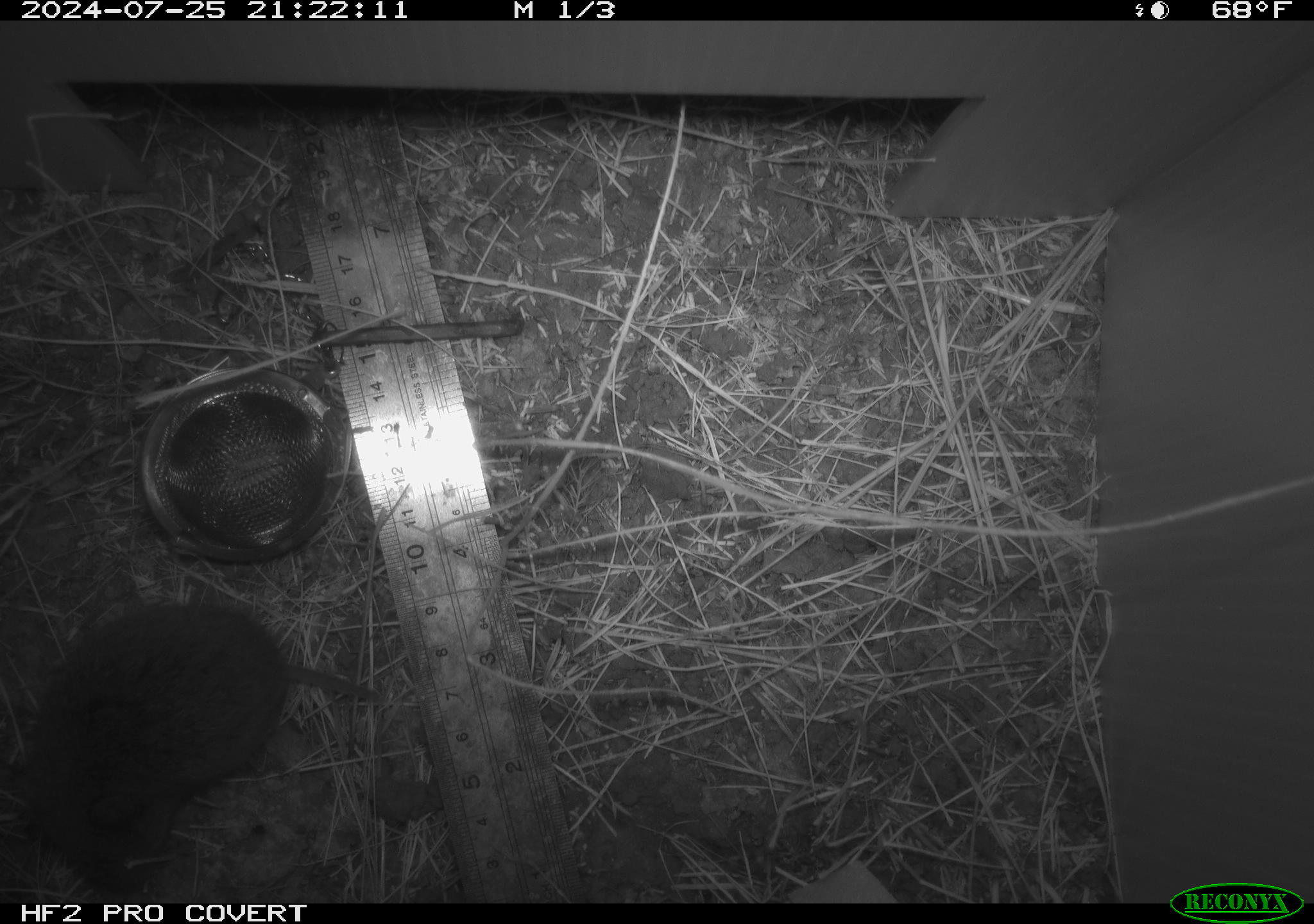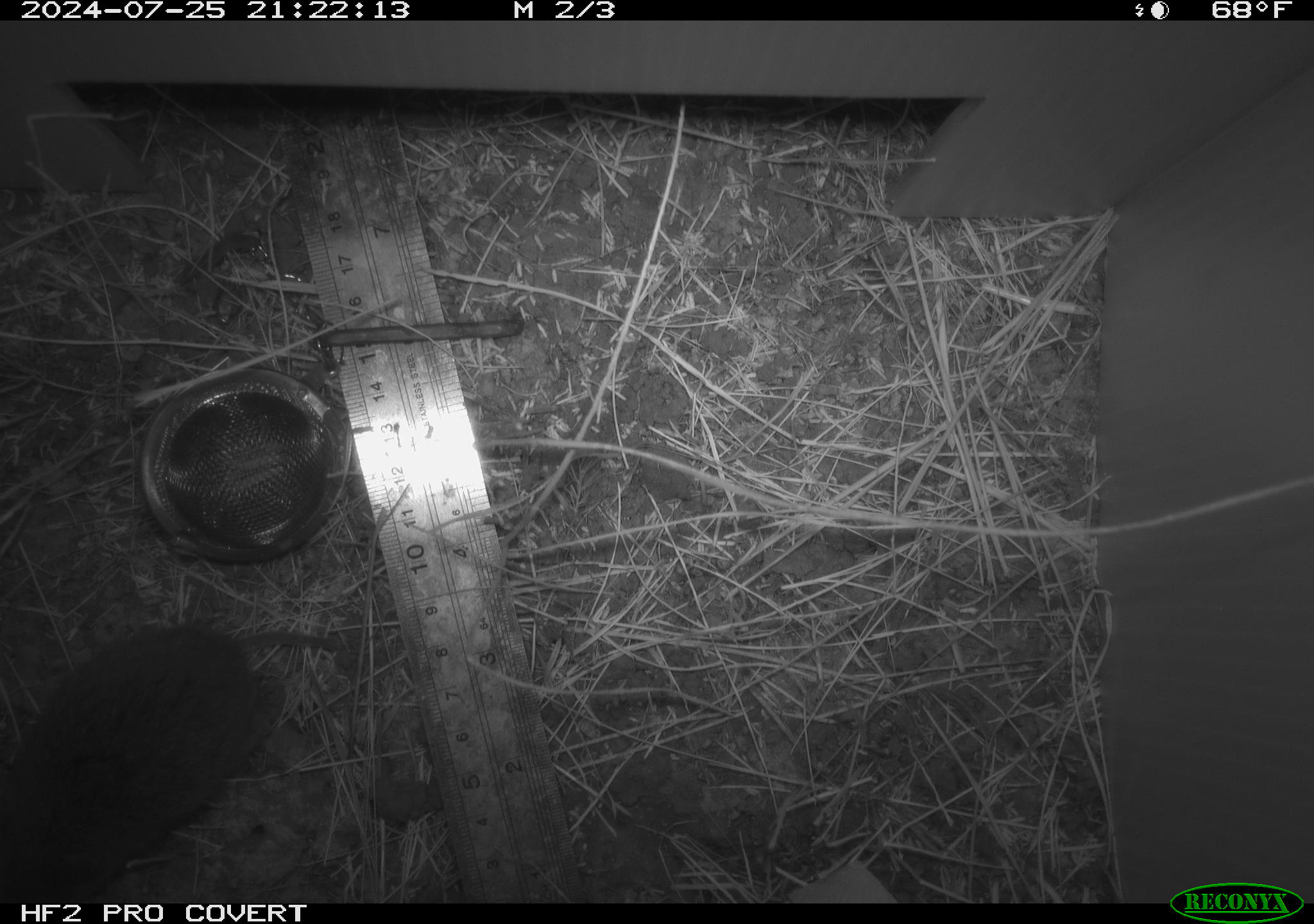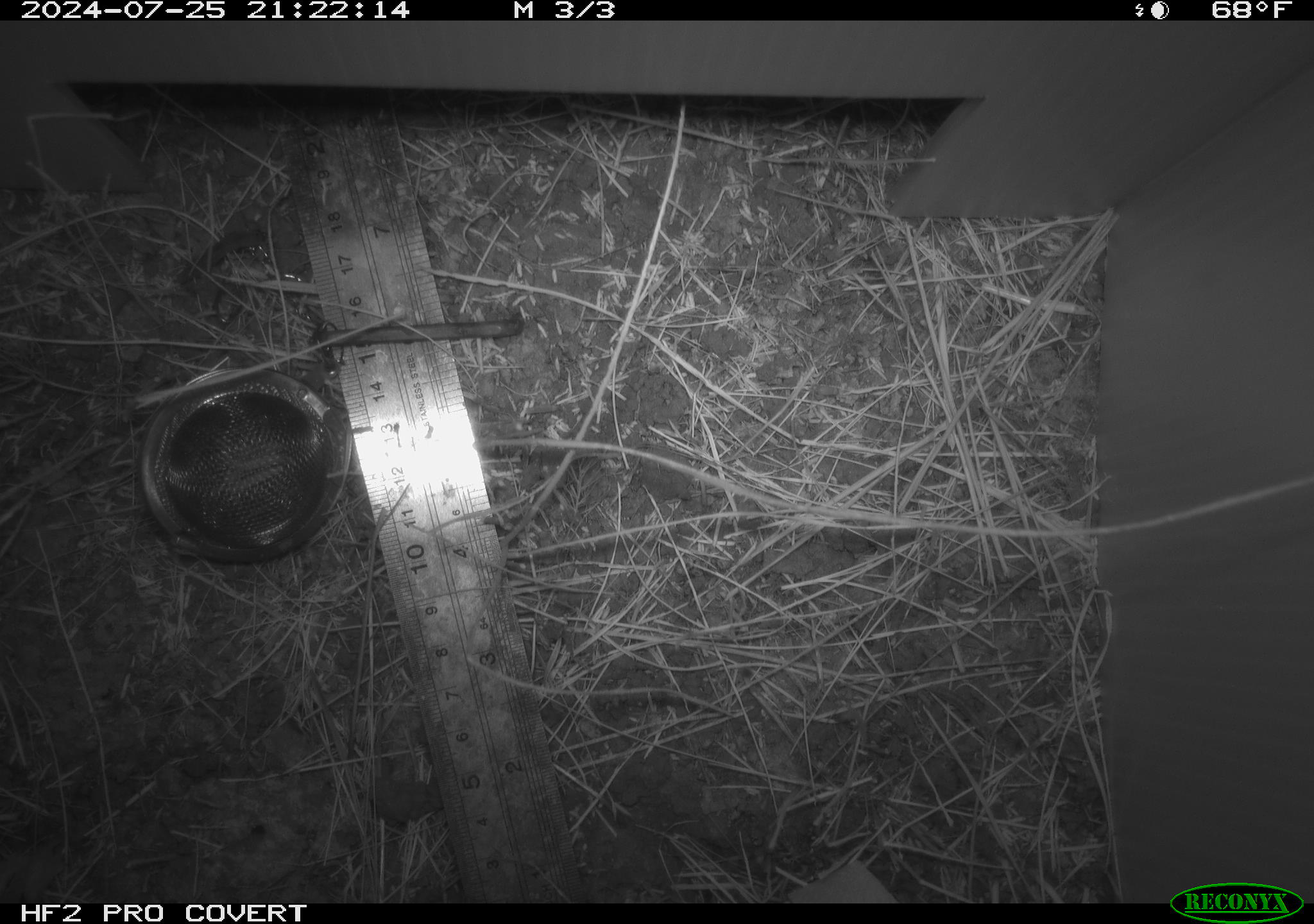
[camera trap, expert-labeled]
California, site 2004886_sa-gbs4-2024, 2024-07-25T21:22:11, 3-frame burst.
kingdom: Animalia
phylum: Chordata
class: Mammalia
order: Rodentia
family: Cricetidae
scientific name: Arvicolinae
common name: voles, lemmings, and muskrats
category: arvicolinae subfamily